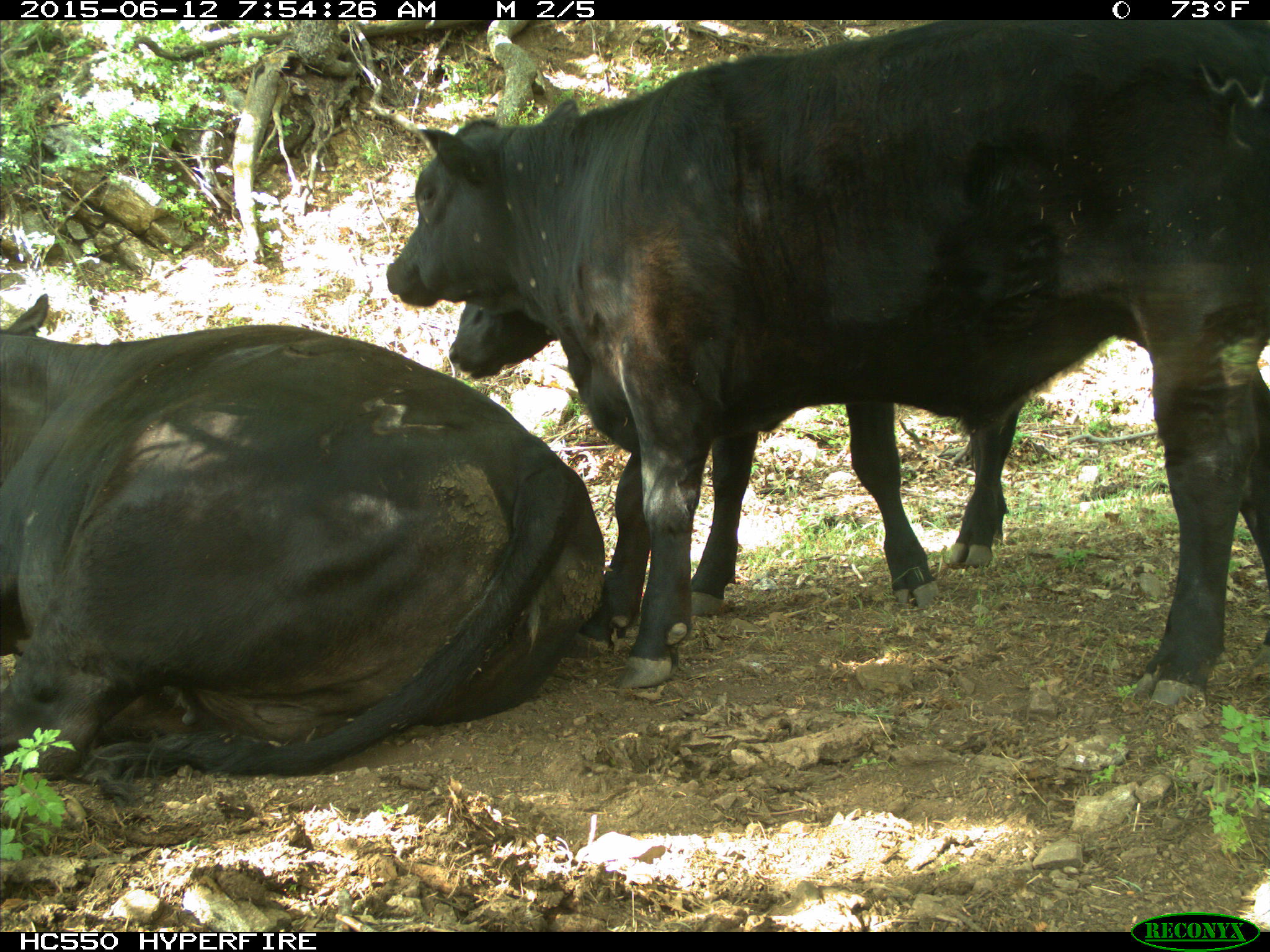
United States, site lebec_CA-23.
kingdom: Animalia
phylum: Chordata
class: Mammalia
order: Artiodactyla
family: Bovidae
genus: Bos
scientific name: Bos taurus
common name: domestic cow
Bos taurus (domestic cow).